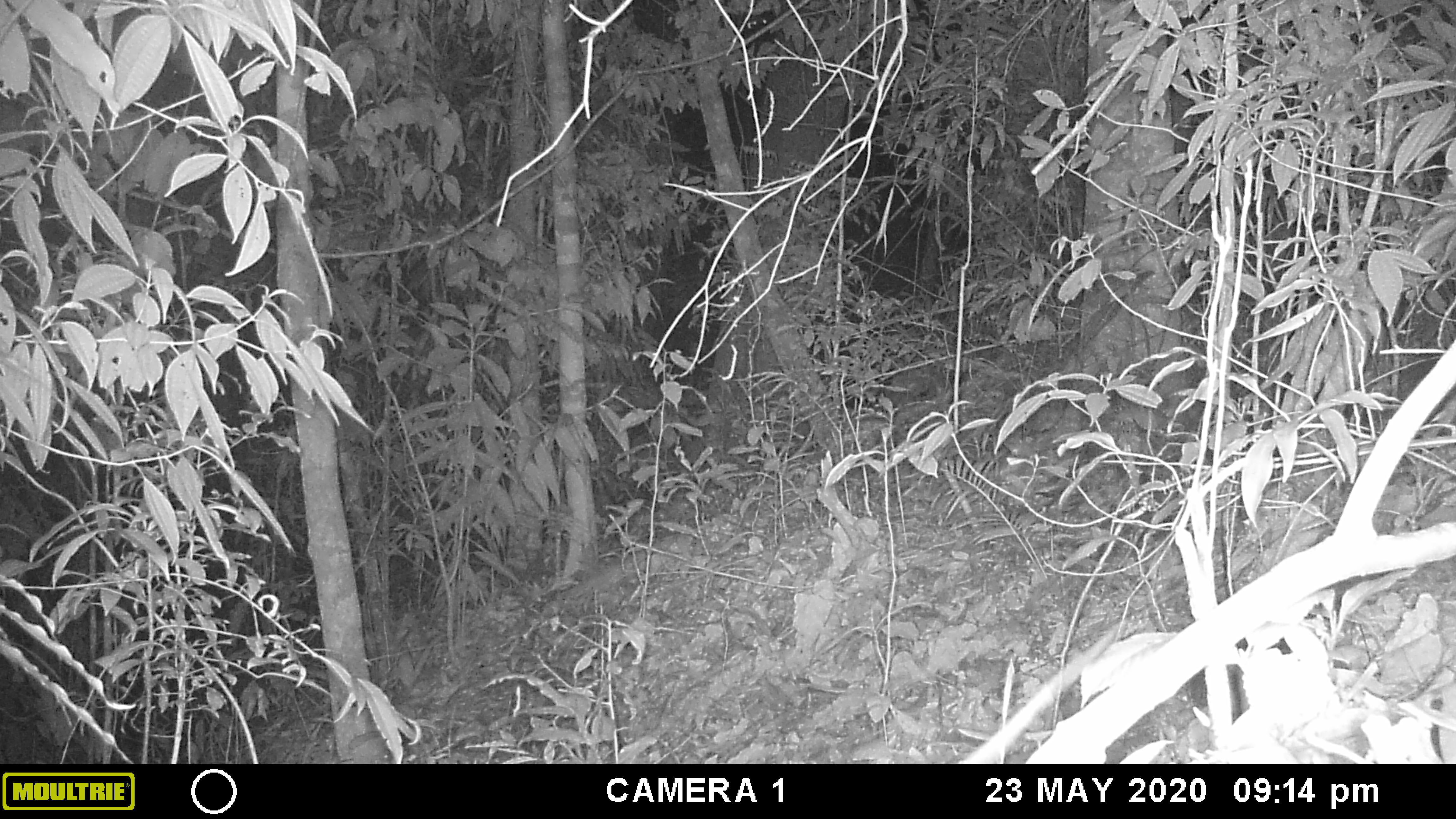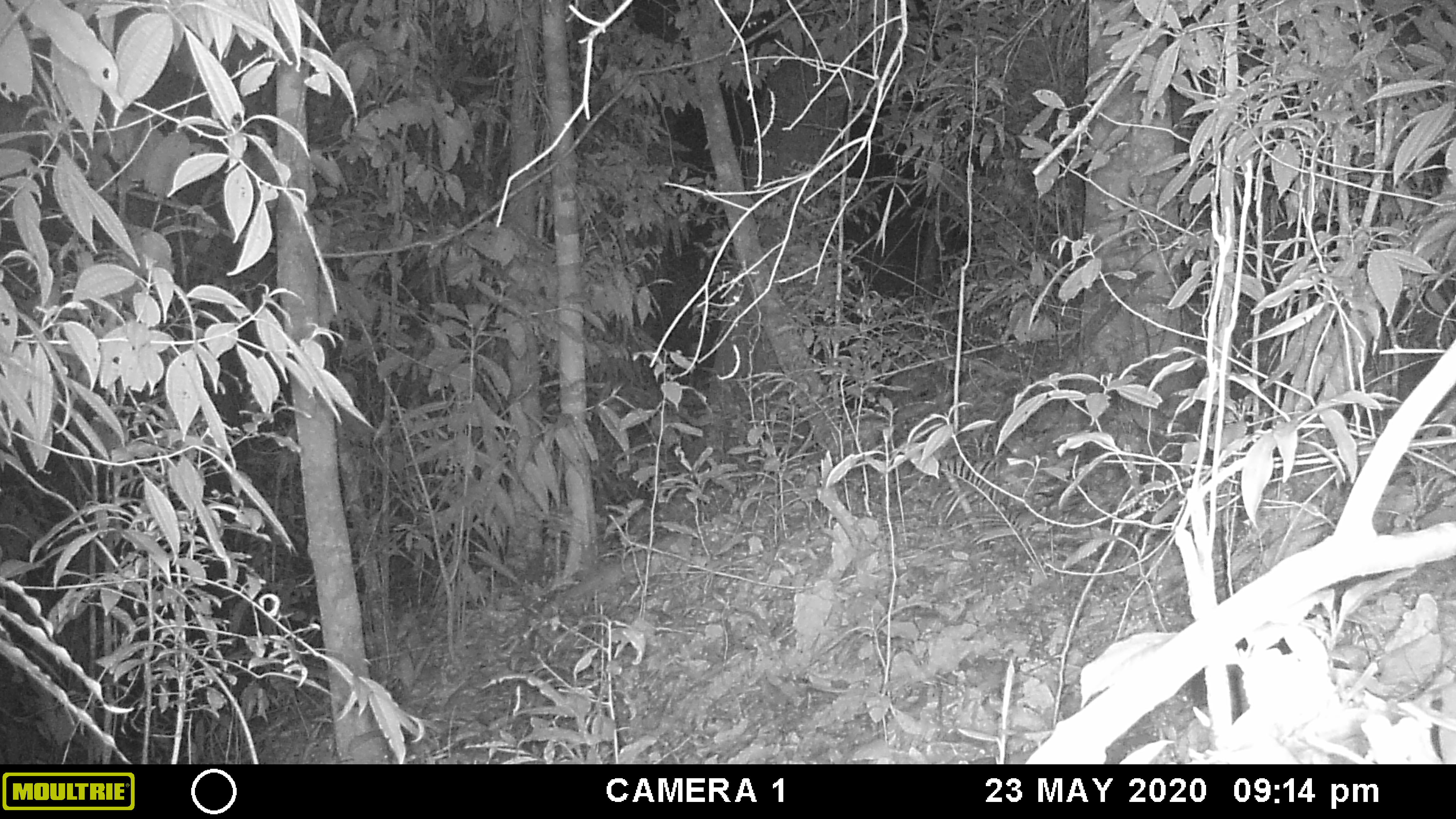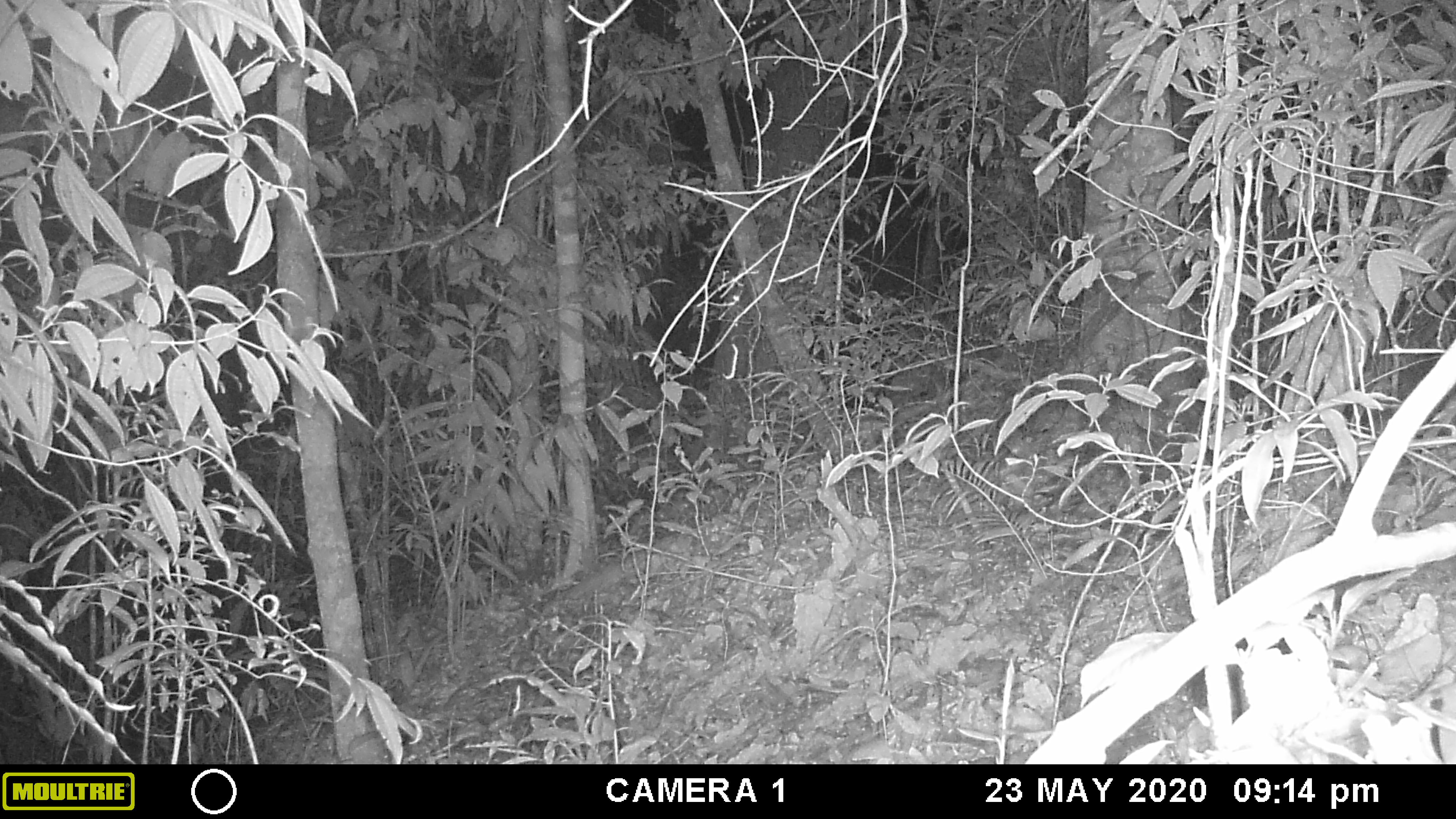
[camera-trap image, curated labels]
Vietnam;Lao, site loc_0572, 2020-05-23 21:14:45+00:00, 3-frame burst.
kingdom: Animalia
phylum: Chordata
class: Mammalia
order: Rodentia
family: Muridae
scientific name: Muridae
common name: old-world mice and rats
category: unidentified murid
Unidentified murid (old-world mice and rats) (Muridae). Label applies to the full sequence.